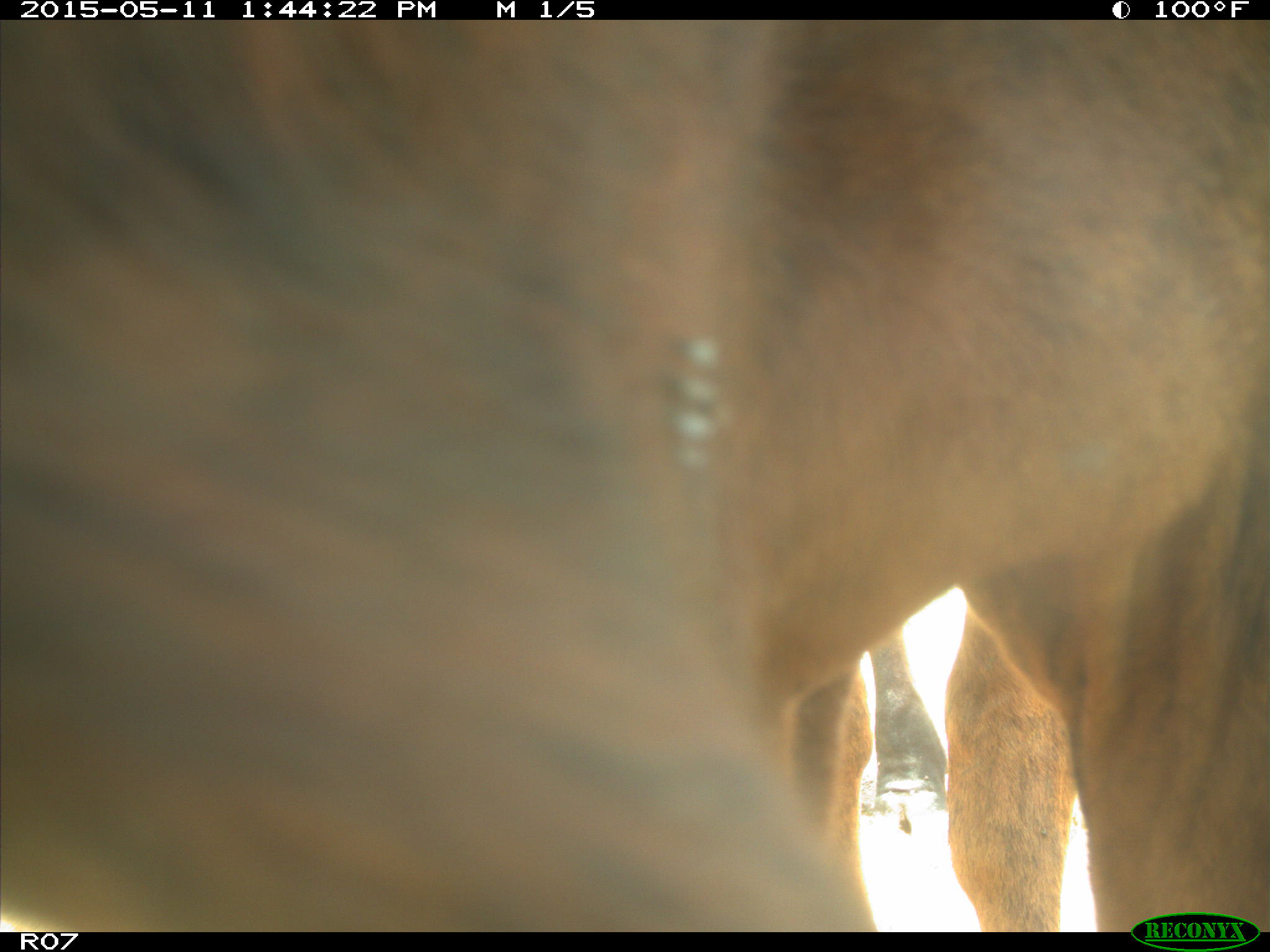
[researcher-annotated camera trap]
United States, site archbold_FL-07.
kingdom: Animalia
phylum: Chordata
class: Mammalia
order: Artiodactyla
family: Bovidae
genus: Bos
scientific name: Bos taurus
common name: domestic cow